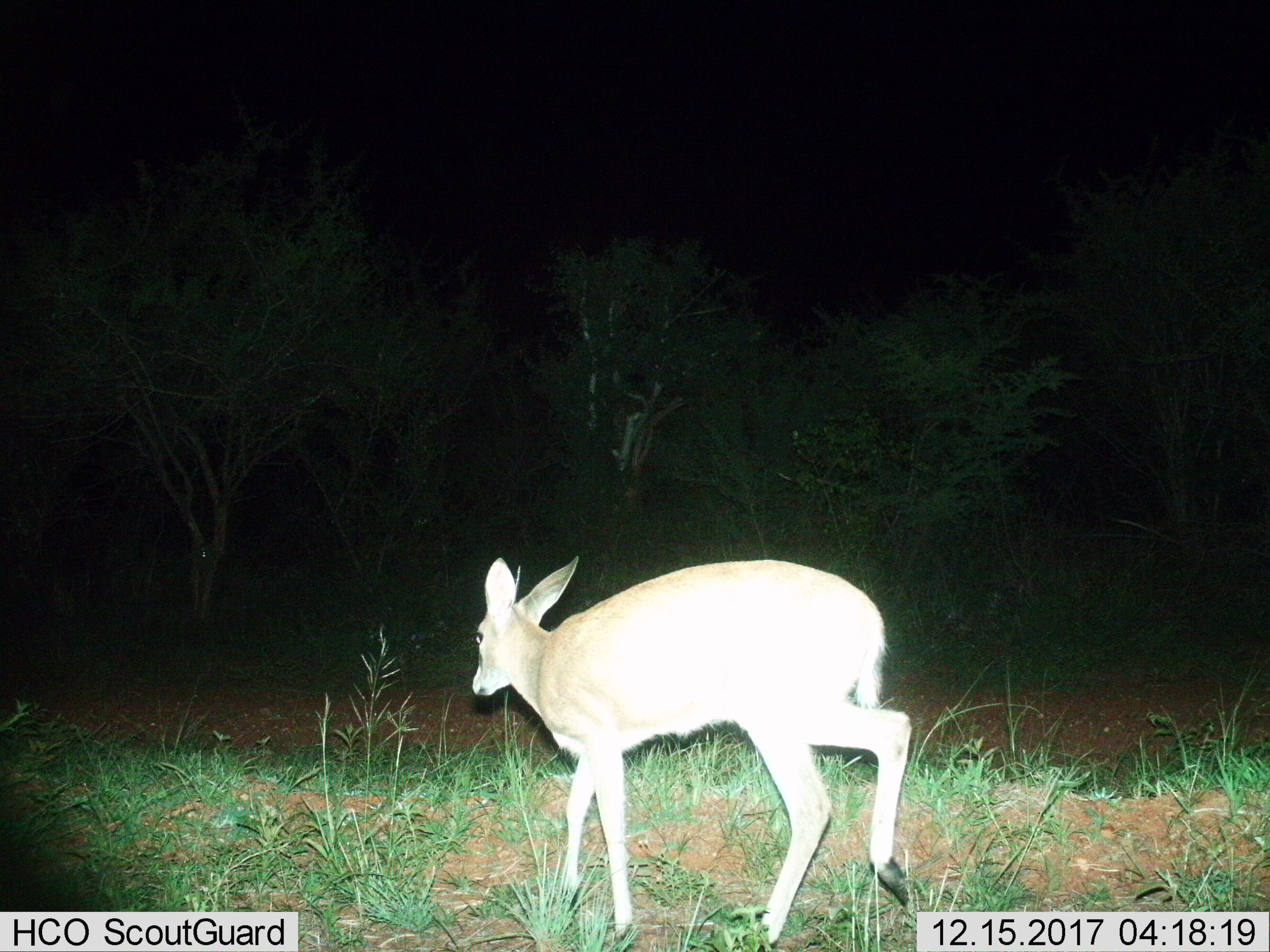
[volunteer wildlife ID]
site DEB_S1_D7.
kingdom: Animalia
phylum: Chordata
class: Mammalia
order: Artiodactyla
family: Bovidae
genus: Sylvicapra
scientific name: Sylvicapra grimmia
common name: common duiker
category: duikercommongrey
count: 1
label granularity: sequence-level